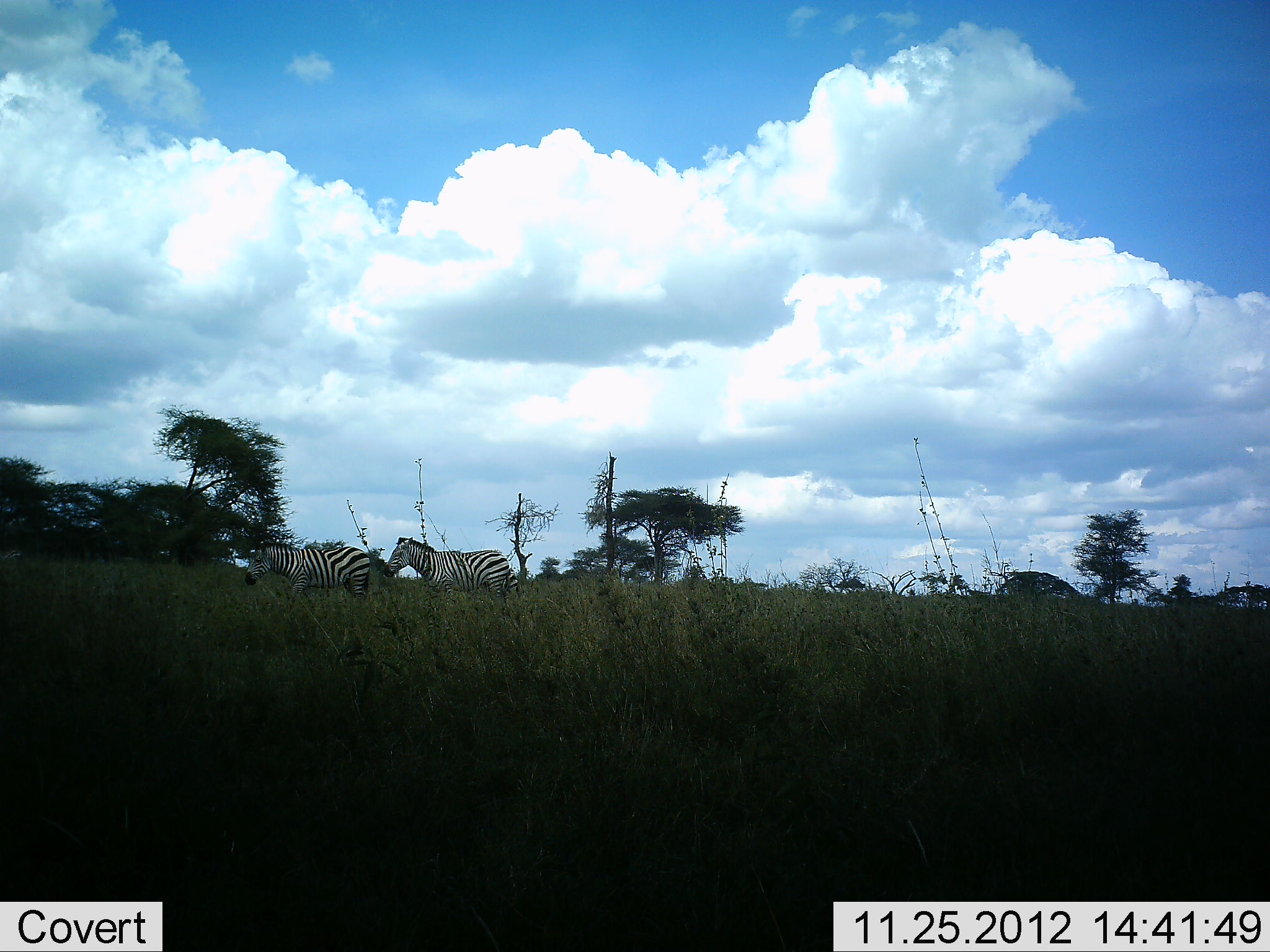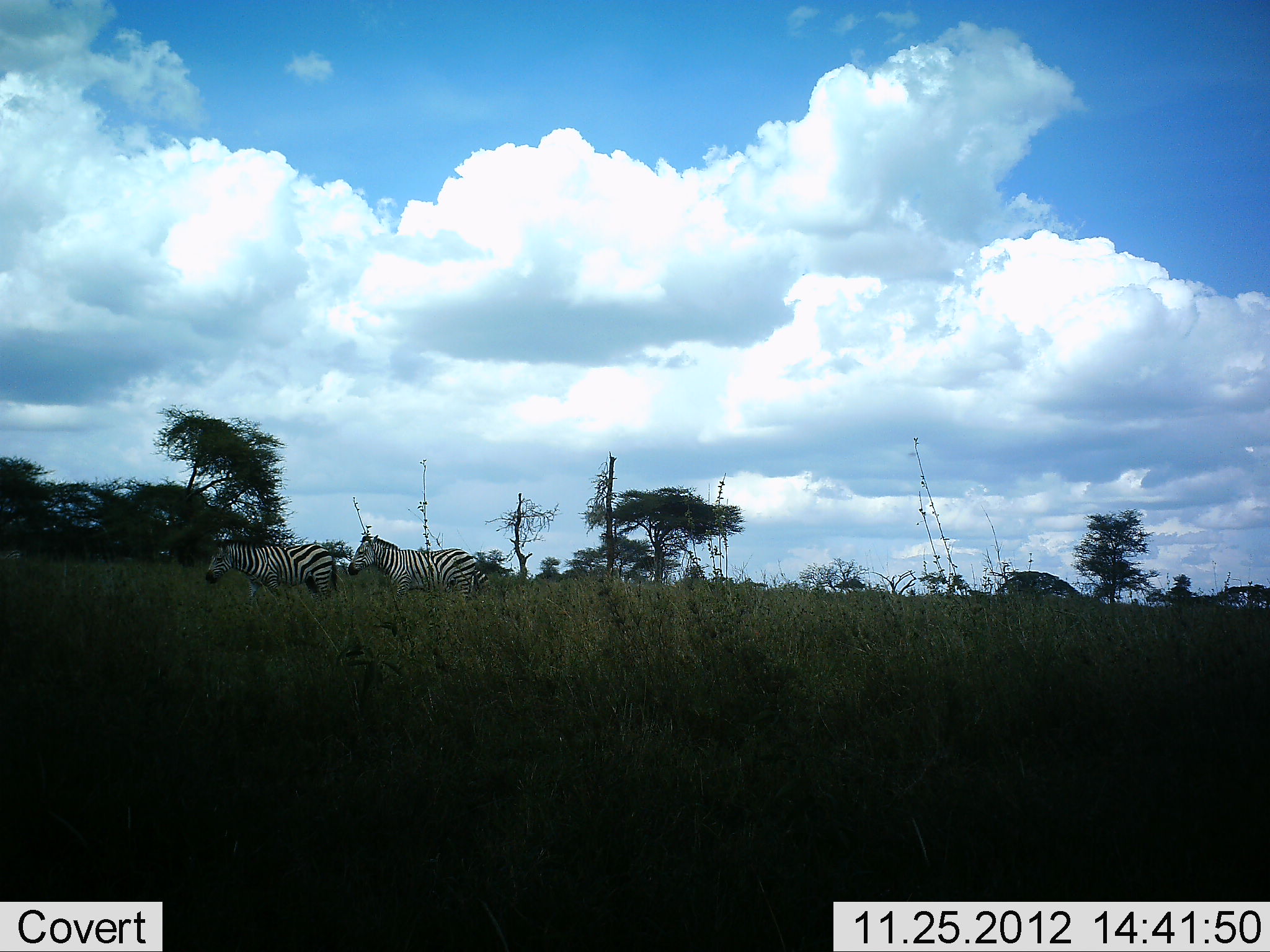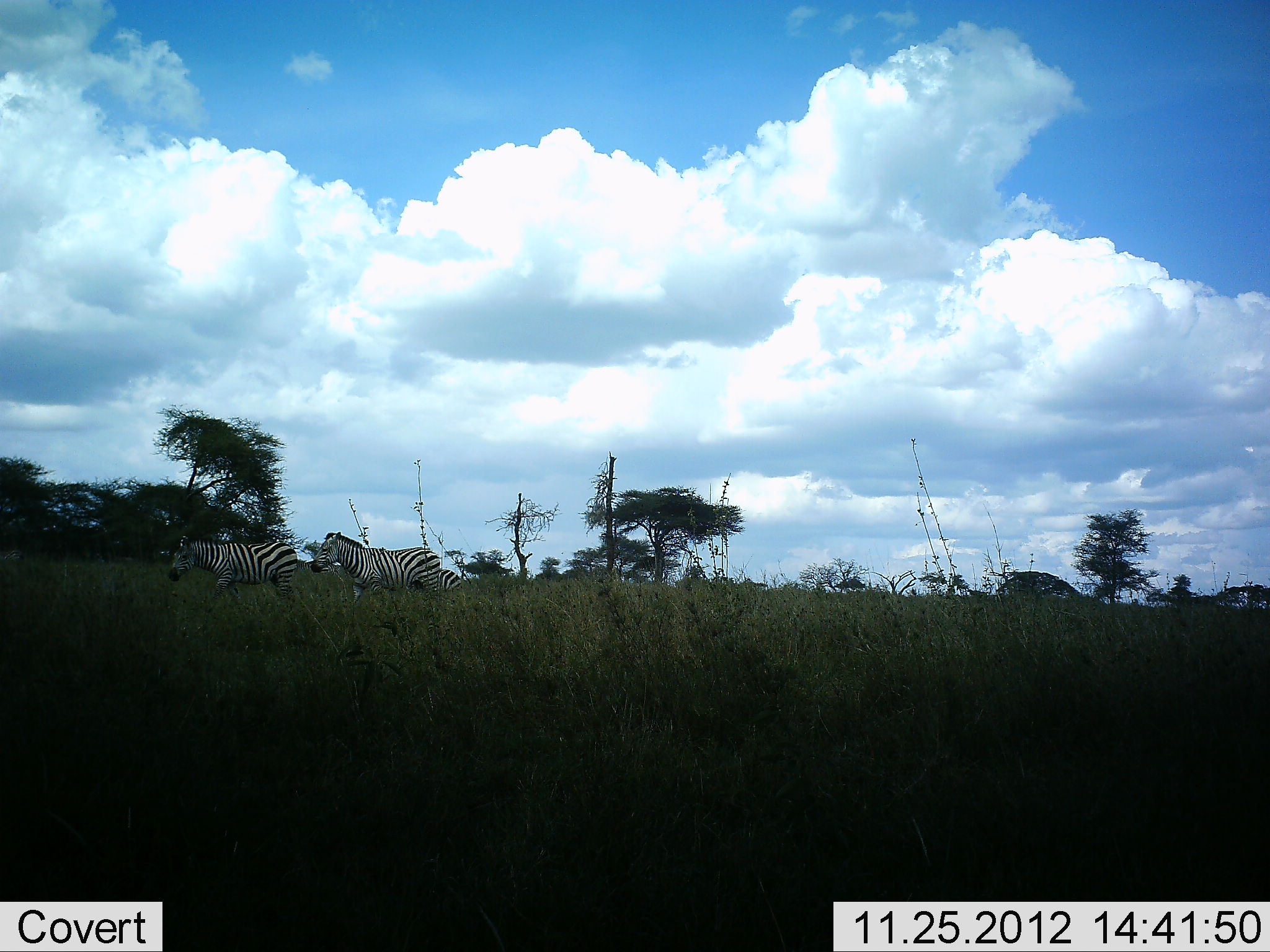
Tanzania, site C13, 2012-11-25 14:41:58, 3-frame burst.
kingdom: Animalia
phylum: Chordata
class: Mammalia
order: Perissodactyla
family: Equidae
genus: Equus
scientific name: Equus quagga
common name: plains zebra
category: zebra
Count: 2.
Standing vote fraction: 0%.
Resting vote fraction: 0%.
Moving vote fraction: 100%.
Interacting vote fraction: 0%.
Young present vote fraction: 0%.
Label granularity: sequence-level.